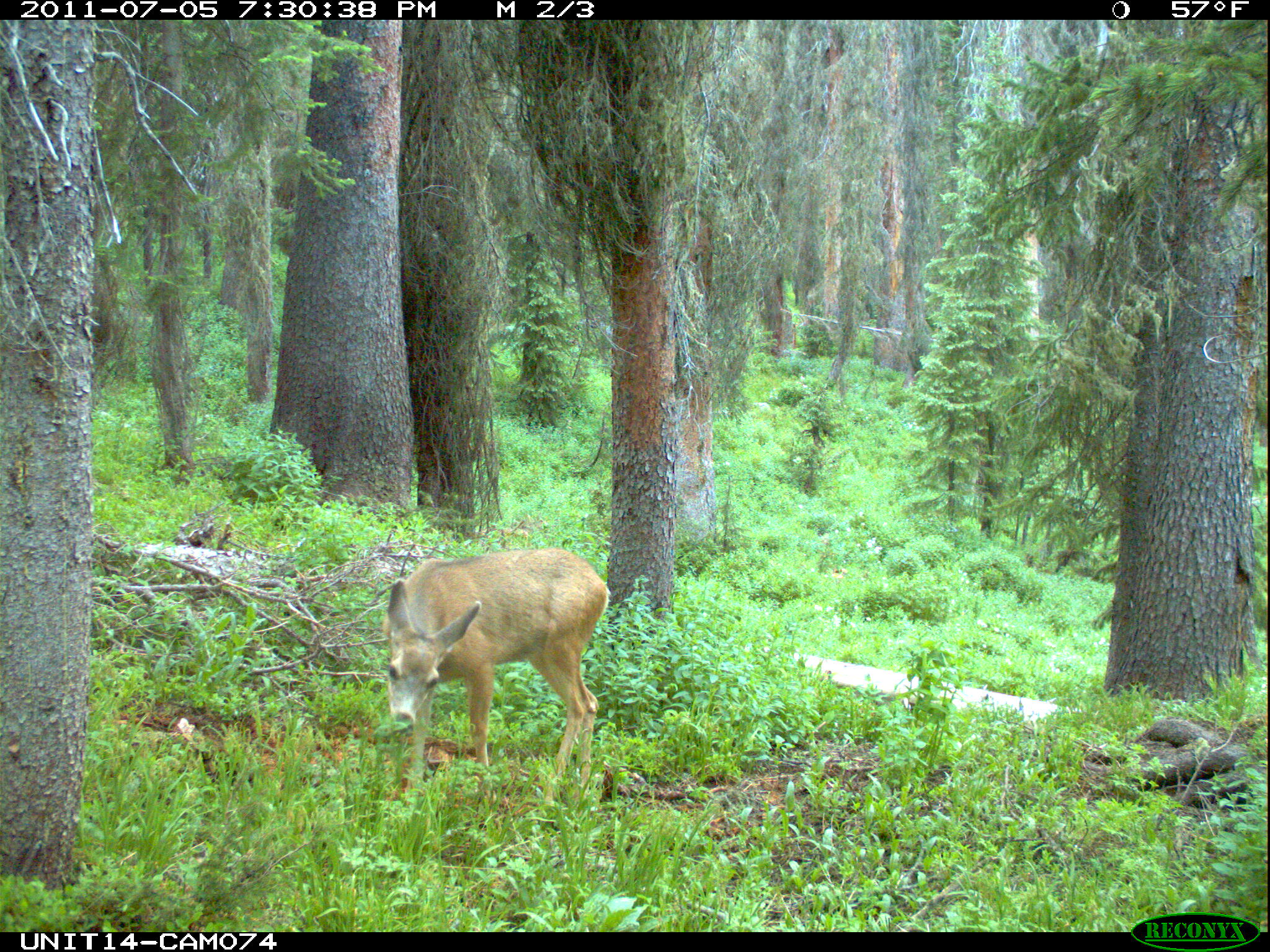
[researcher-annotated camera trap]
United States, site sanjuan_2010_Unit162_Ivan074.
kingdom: Animalia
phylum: Chordata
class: Mammalia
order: Artiodactyla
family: Cervidae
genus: Odocoileus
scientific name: Odocoileus hemionus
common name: mule deer